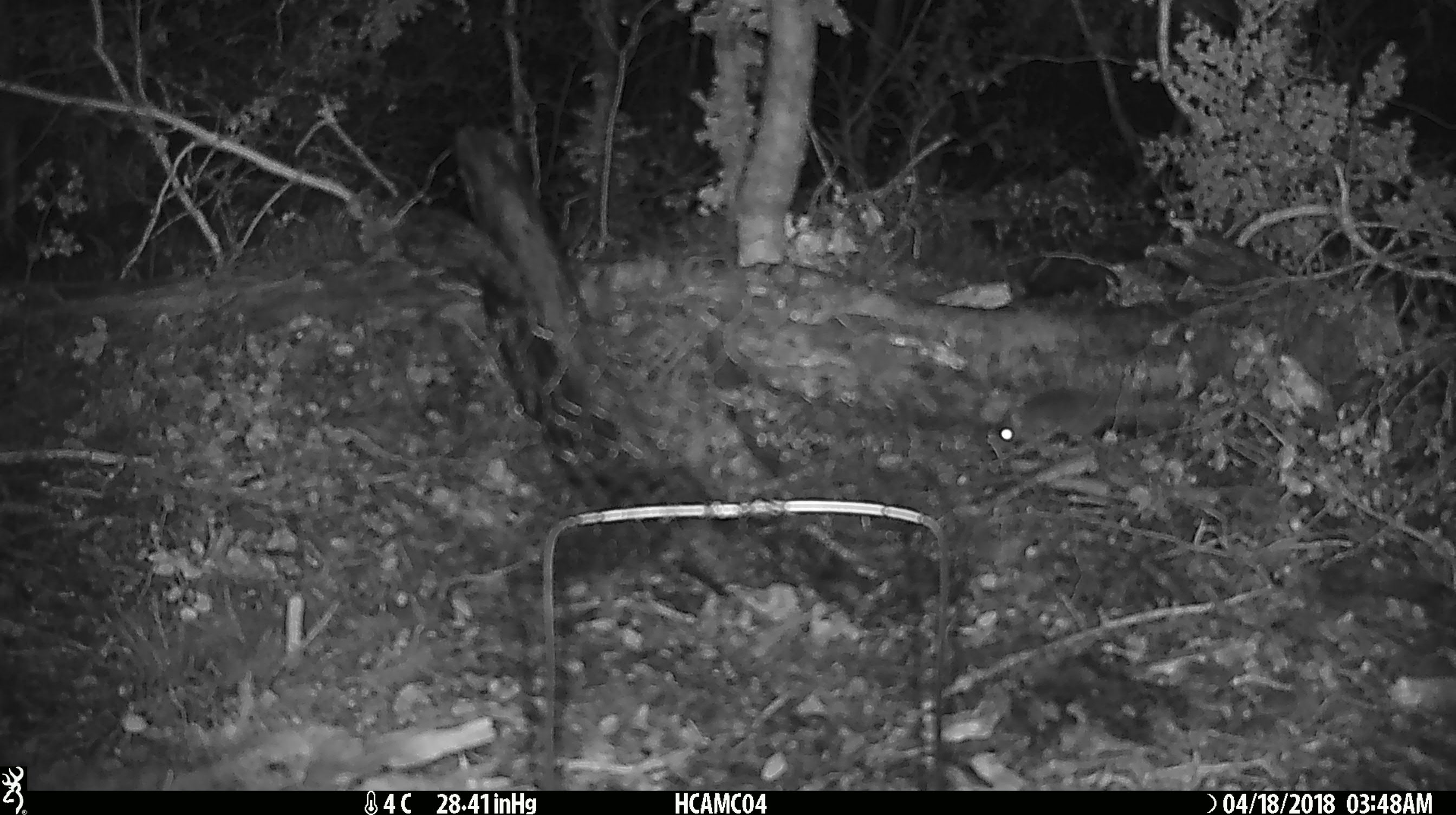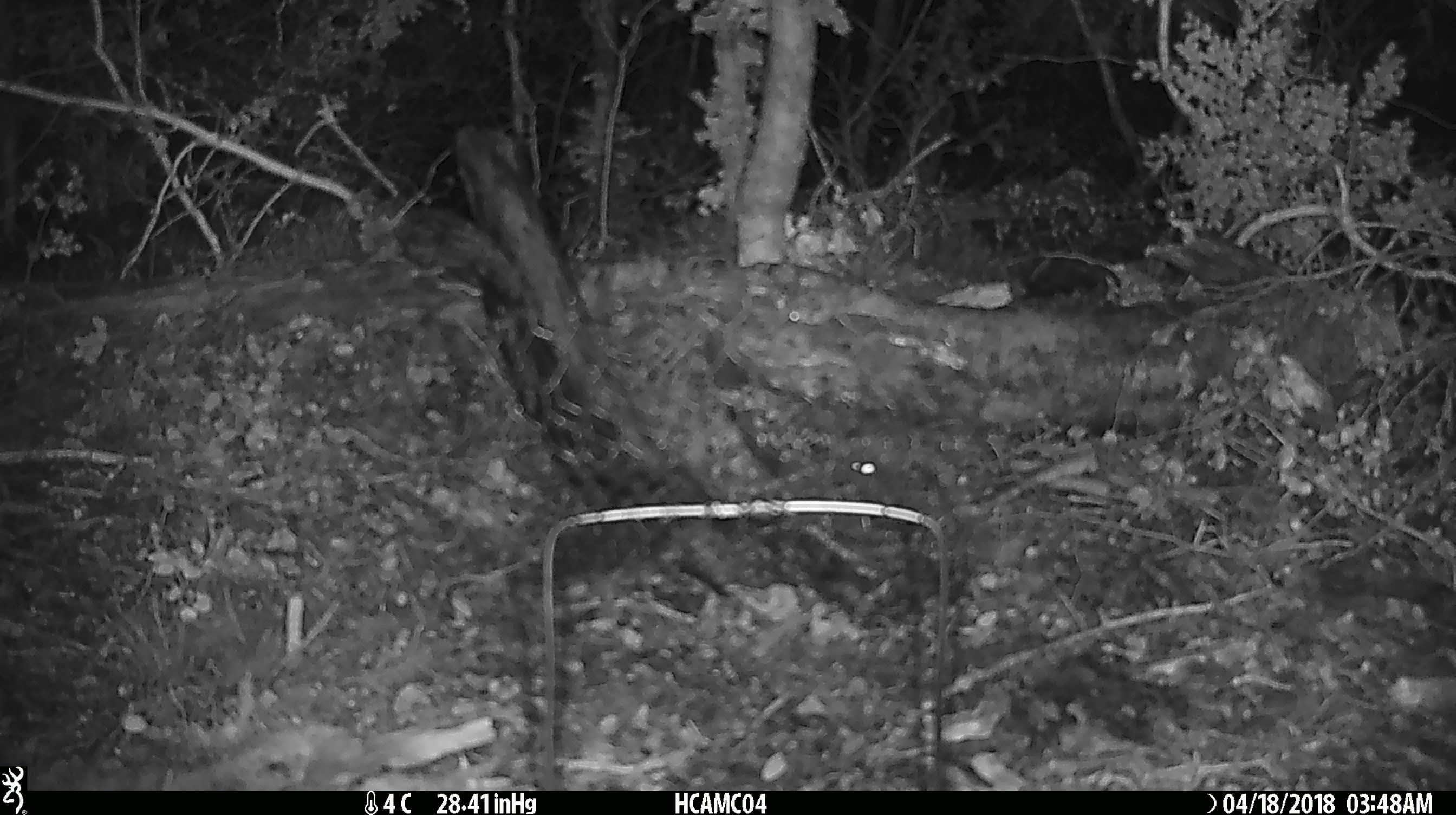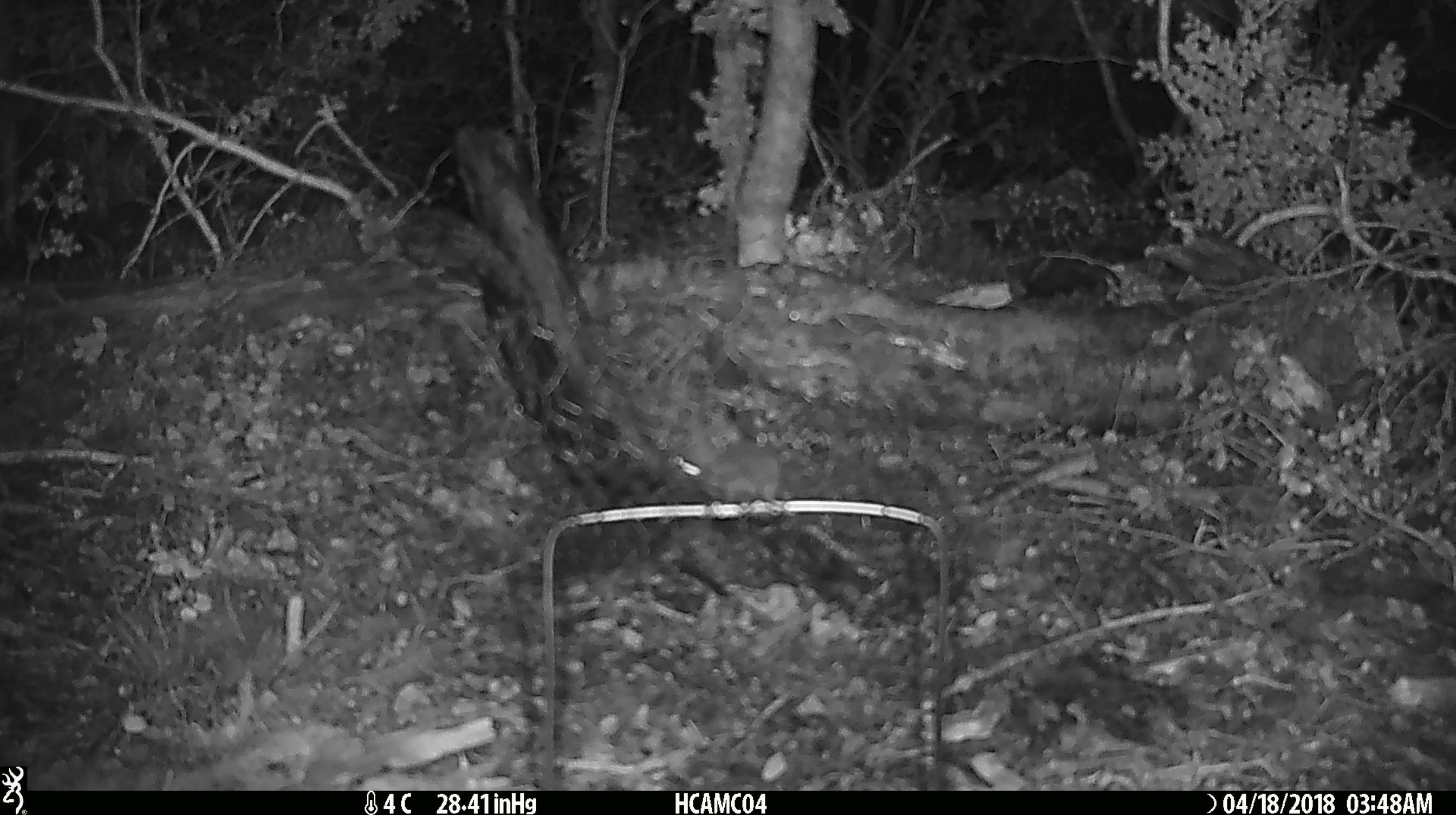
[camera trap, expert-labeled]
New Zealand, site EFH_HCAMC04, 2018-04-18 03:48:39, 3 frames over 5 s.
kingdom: Animalia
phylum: Chordata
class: Mammalia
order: Rodentia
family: Muridae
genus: Rattus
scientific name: Rattus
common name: rat